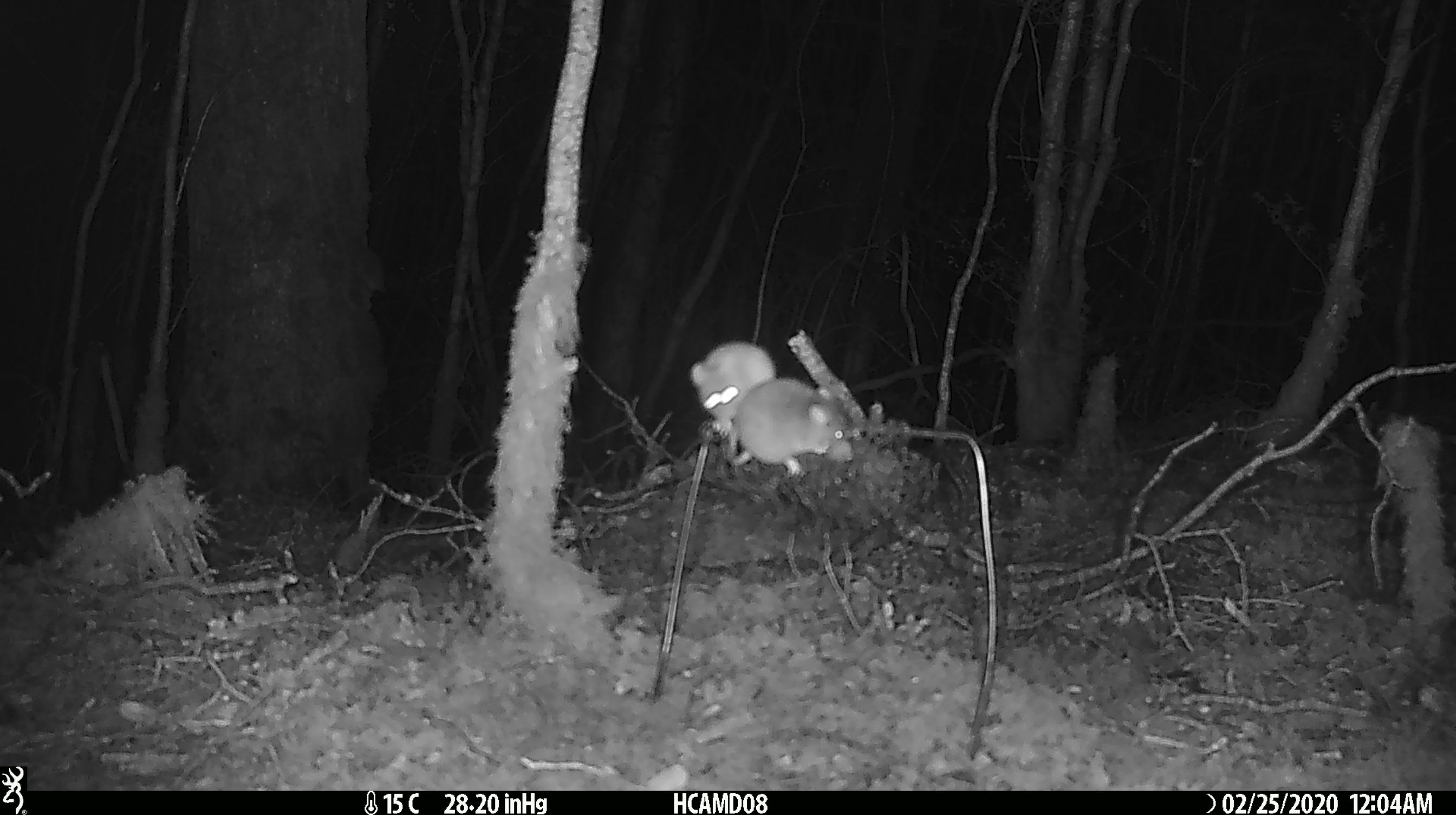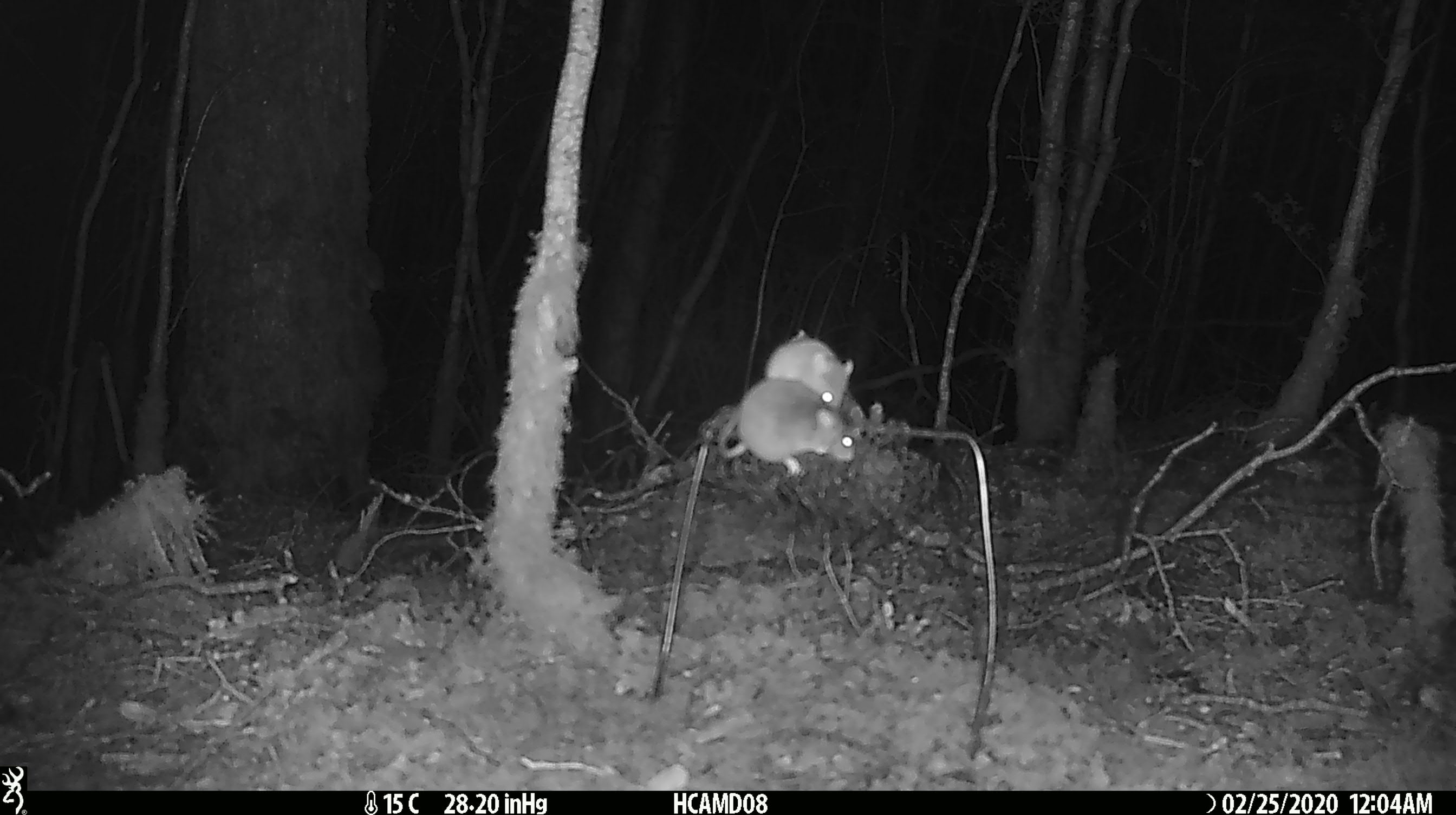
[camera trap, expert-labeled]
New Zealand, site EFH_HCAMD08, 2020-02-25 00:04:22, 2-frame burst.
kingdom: Animalia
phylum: Chordata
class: Mammalia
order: Rodentia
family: Muridae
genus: Mus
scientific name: Mus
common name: mouse